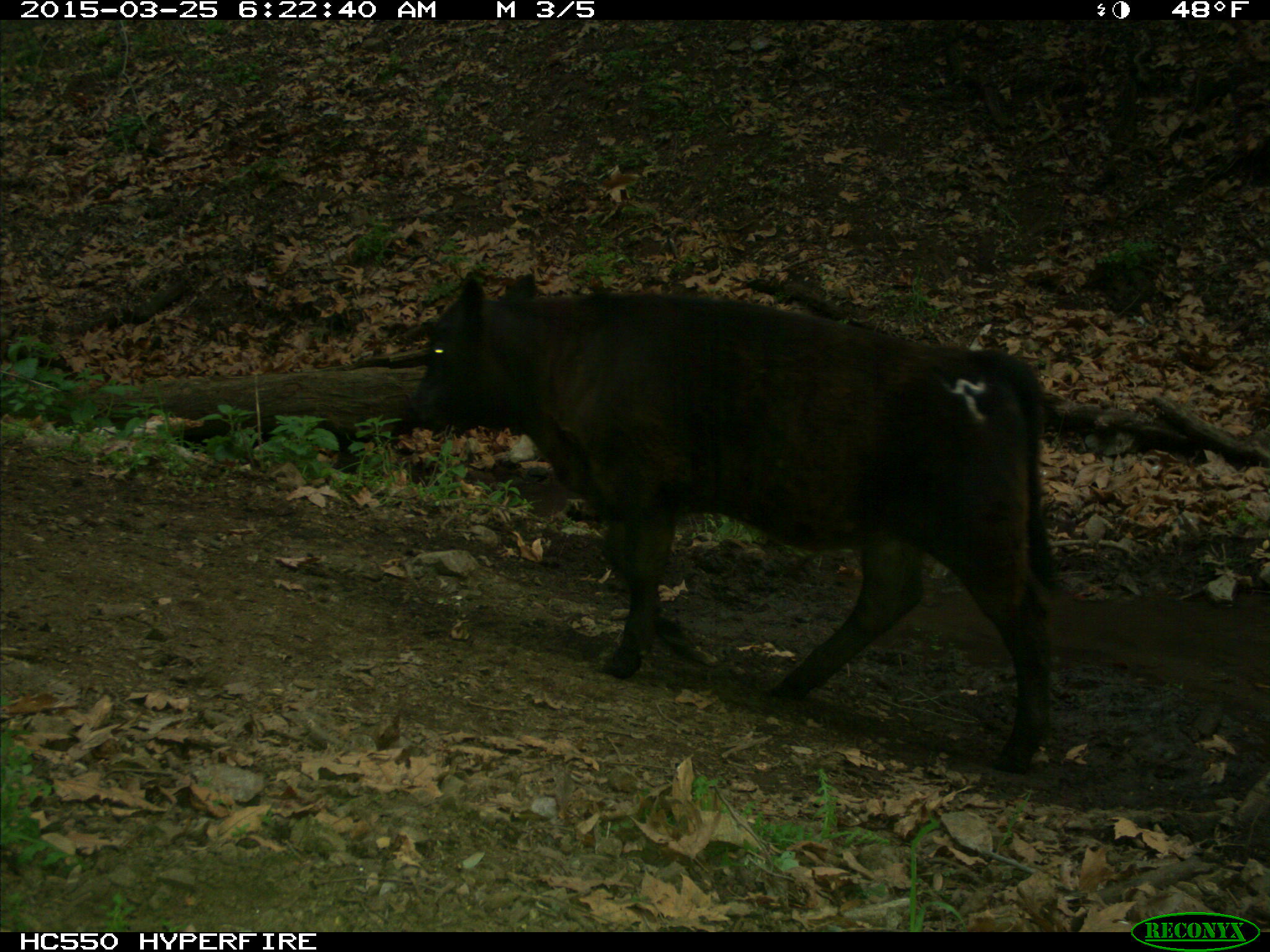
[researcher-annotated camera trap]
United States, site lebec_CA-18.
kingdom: Animalia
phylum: Chordata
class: Mammalia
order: Artiodactyla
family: Bovidae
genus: Bos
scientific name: Bos taurus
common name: domestic cow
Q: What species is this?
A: Bos taurus (domestic cow).